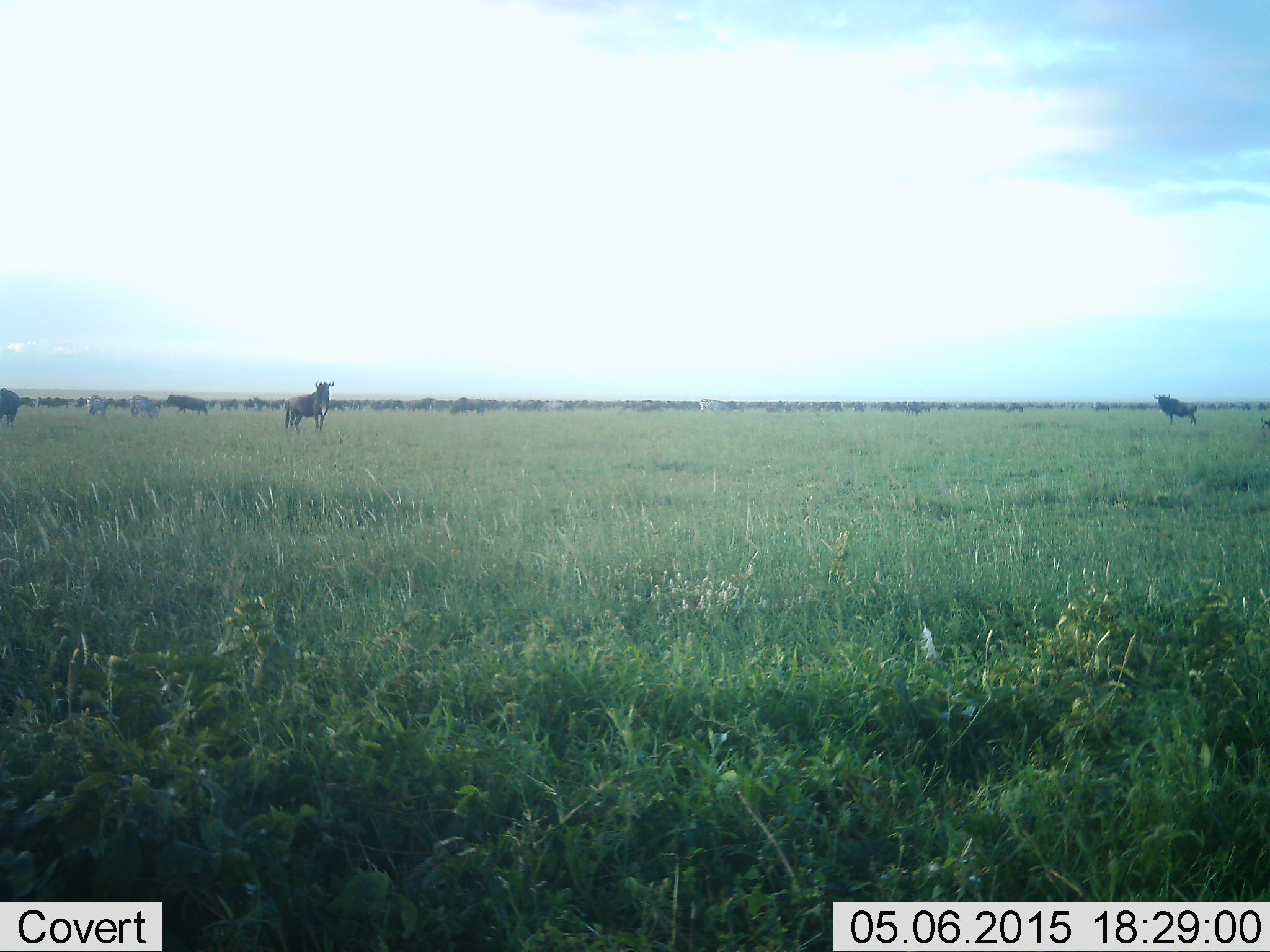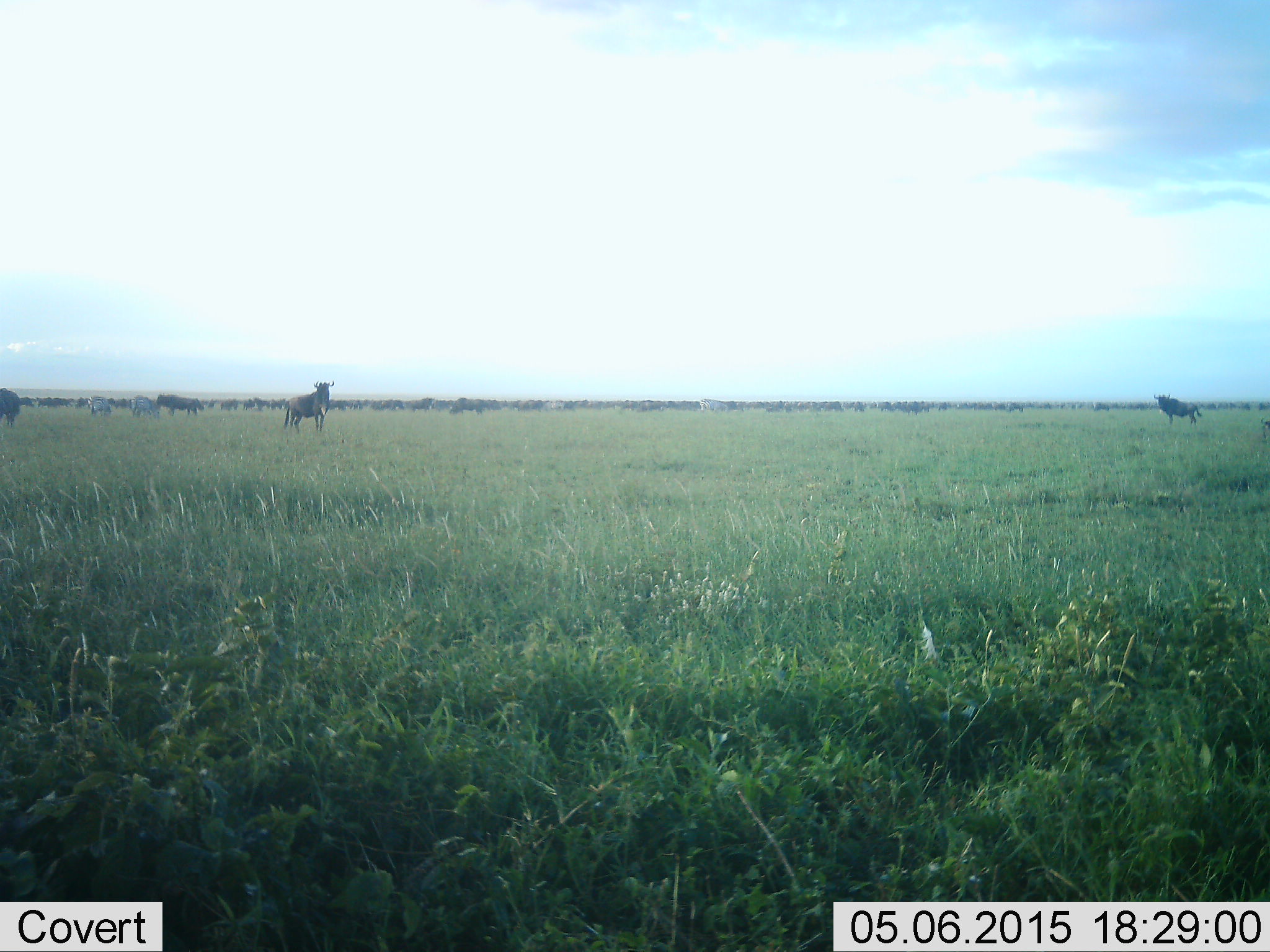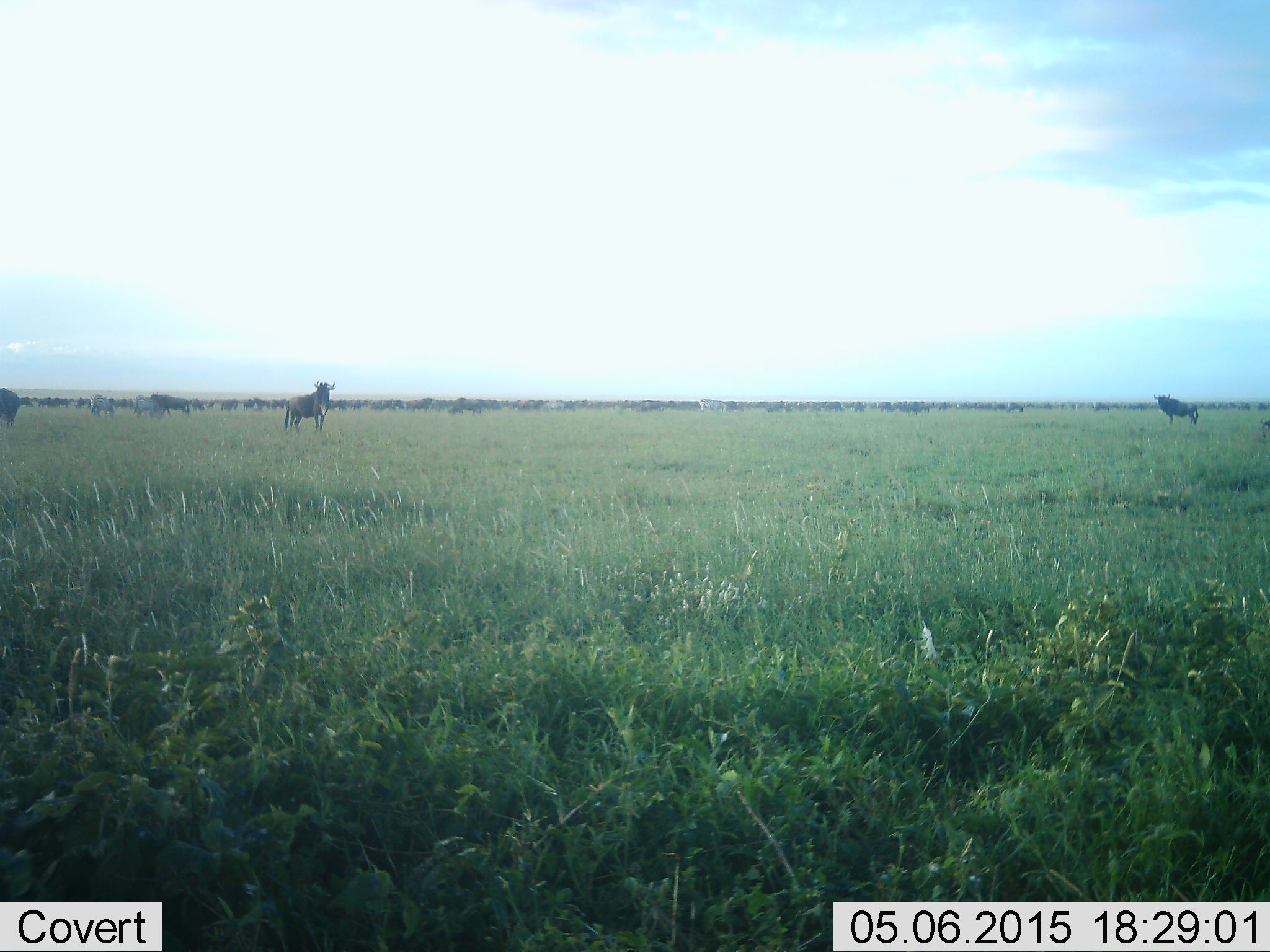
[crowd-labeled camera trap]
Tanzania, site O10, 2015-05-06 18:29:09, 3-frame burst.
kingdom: Animalia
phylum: Chordata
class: Mammalia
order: Artiodactyla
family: Bovidae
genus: Connochaetes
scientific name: Connochaetes taurinus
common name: blue wildebeest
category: wildebeest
Wildebeest (blue wildebeest) (Connochaetes taurinus), count 11-50. Behavior (volunteer vote fractions): standing 94%, resting 0%, moving 44%, interacting 0%. Young present (vote fraction): 0%. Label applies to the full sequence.